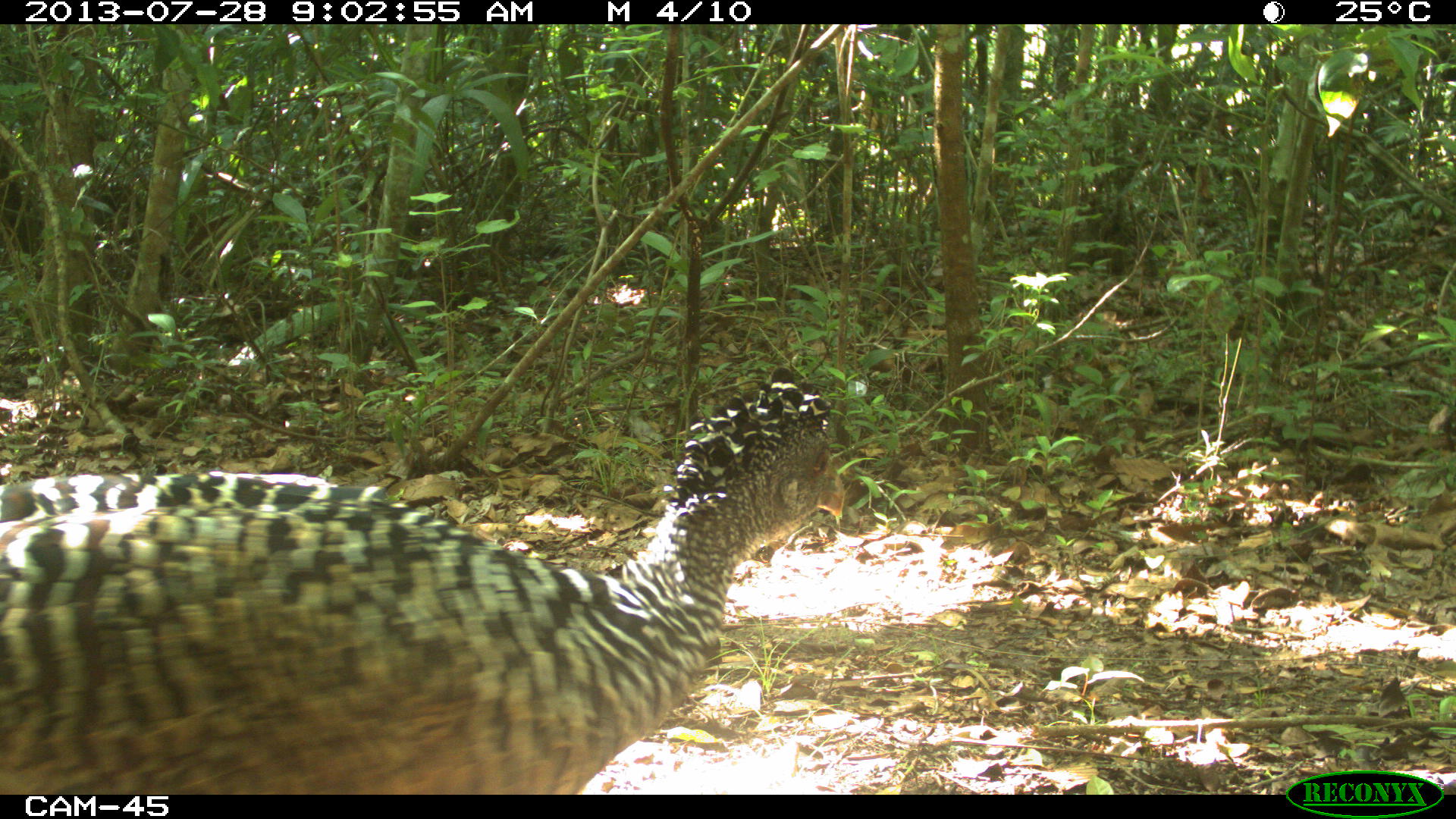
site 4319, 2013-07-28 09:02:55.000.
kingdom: Animalia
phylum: Chordata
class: Aves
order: Galliformes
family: Cracidae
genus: Crax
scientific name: Crax rubra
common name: great curassow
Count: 1.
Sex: female.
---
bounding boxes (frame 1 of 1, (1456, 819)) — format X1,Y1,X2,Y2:
crax rubra: 0,378,845,795